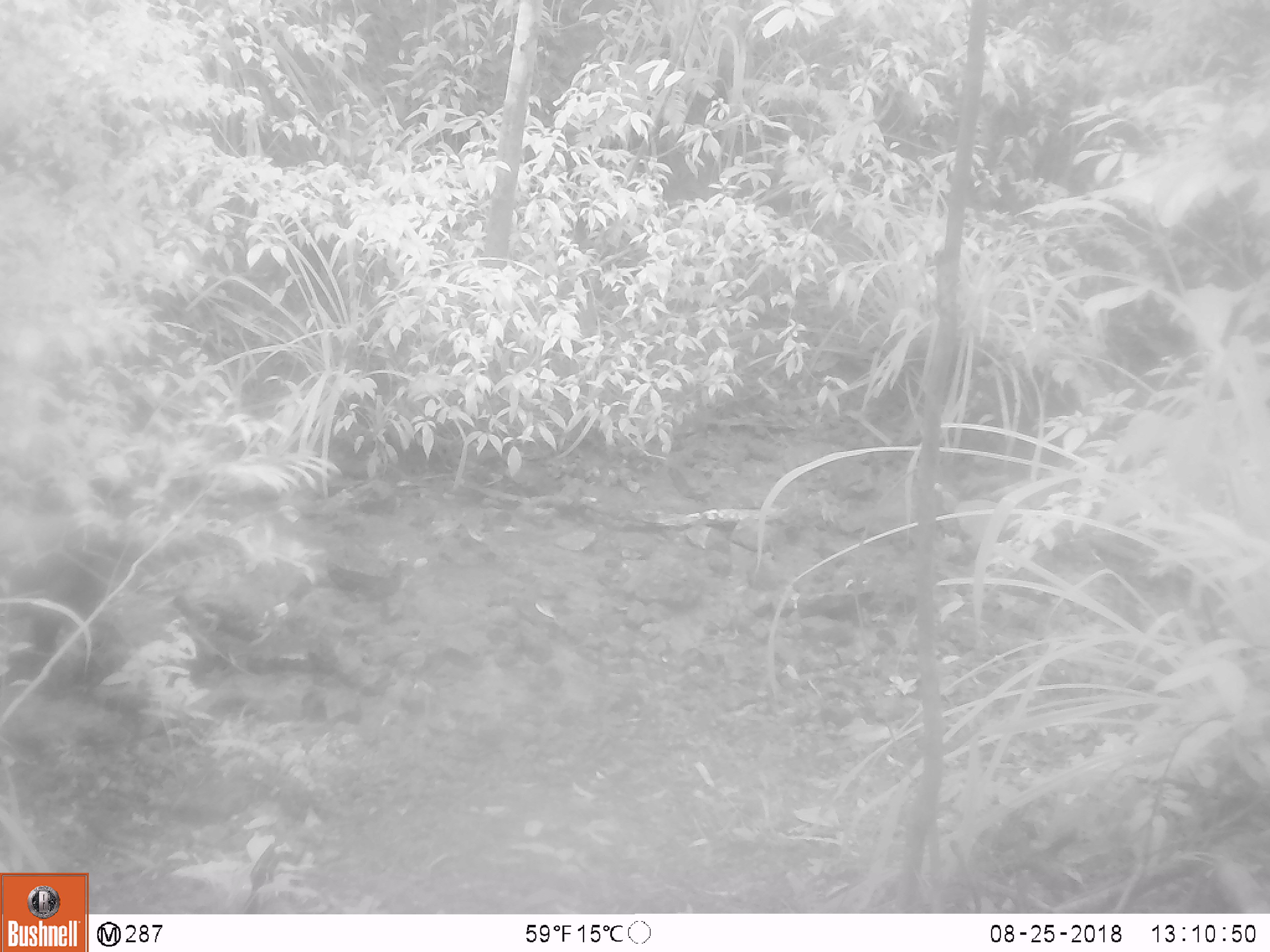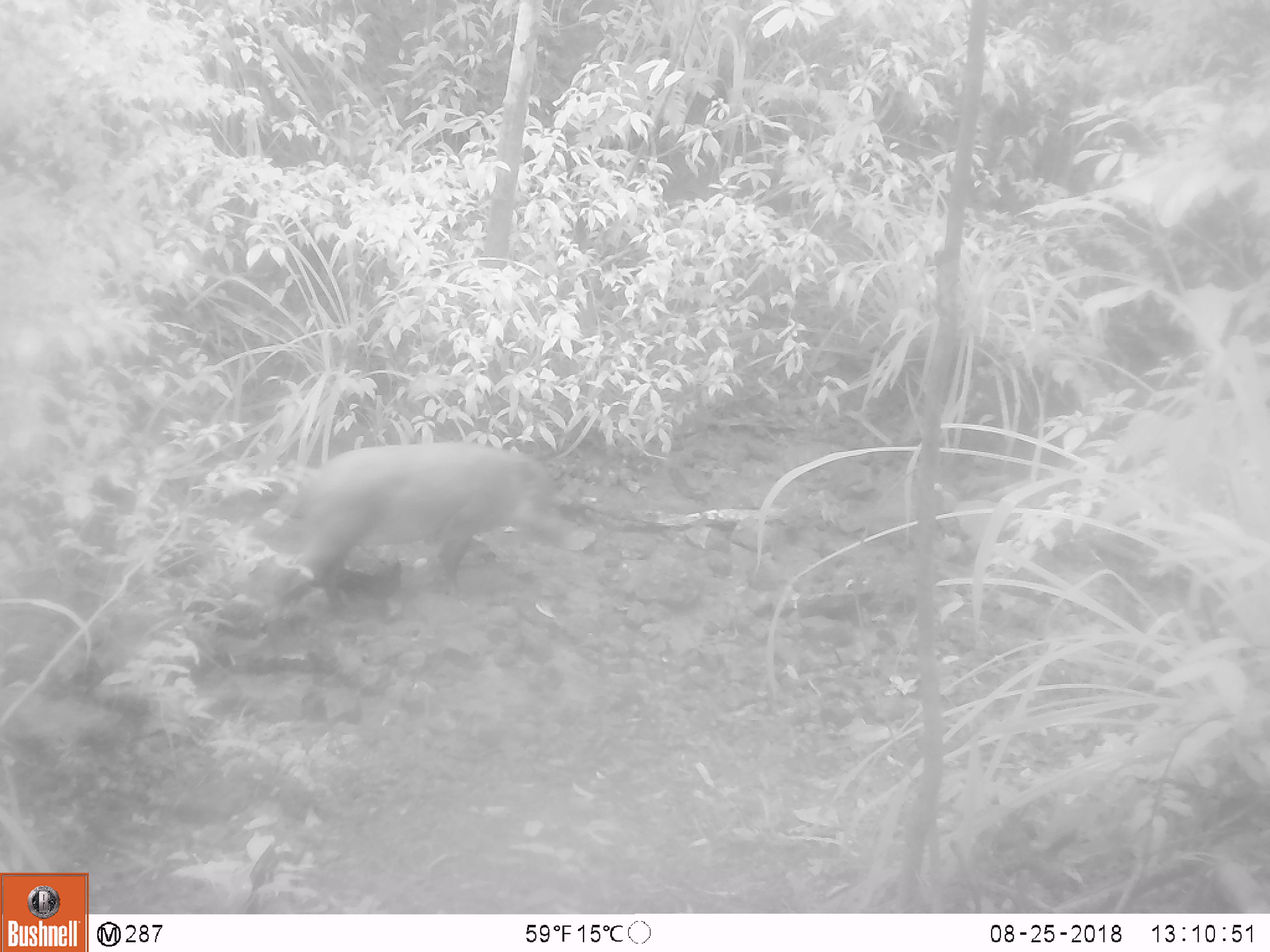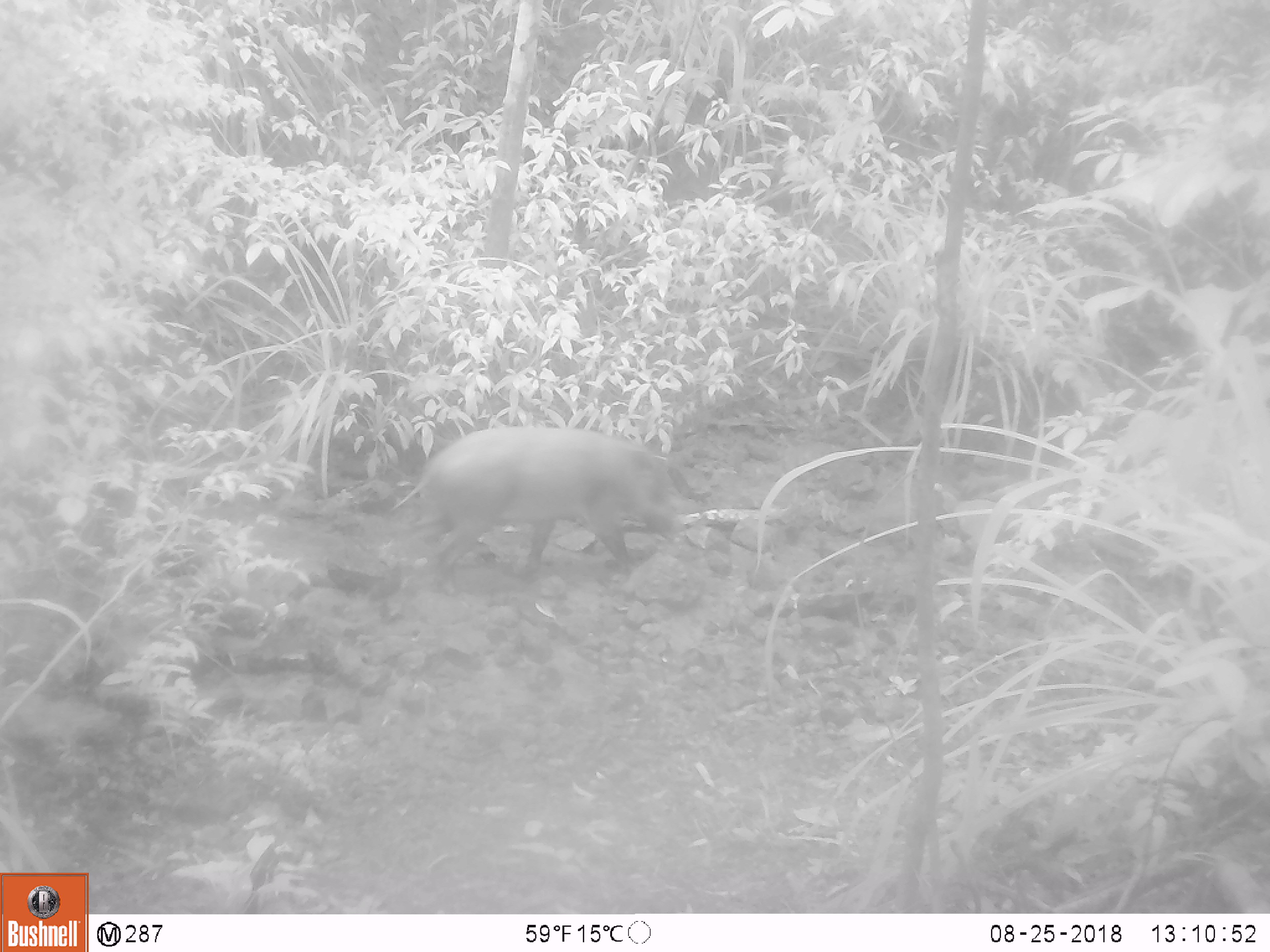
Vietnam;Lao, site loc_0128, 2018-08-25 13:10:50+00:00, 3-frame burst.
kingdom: Animalia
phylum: Chordata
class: Mammalia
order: Artiodactyla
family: Suidae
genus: Sus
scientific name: Sus scrofa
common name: eurasian wild pig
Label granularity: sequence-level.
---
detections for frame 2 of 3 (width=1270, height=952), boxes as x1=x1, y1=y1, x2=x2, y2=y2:
eurasian wild pig: x1=278, y1=440, x2=578, y2=616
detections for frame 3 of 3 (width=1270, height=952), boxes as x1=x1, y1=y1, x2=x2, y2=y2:
eurasian wild pig: x1=389, y1=428, x2=682, y2=598